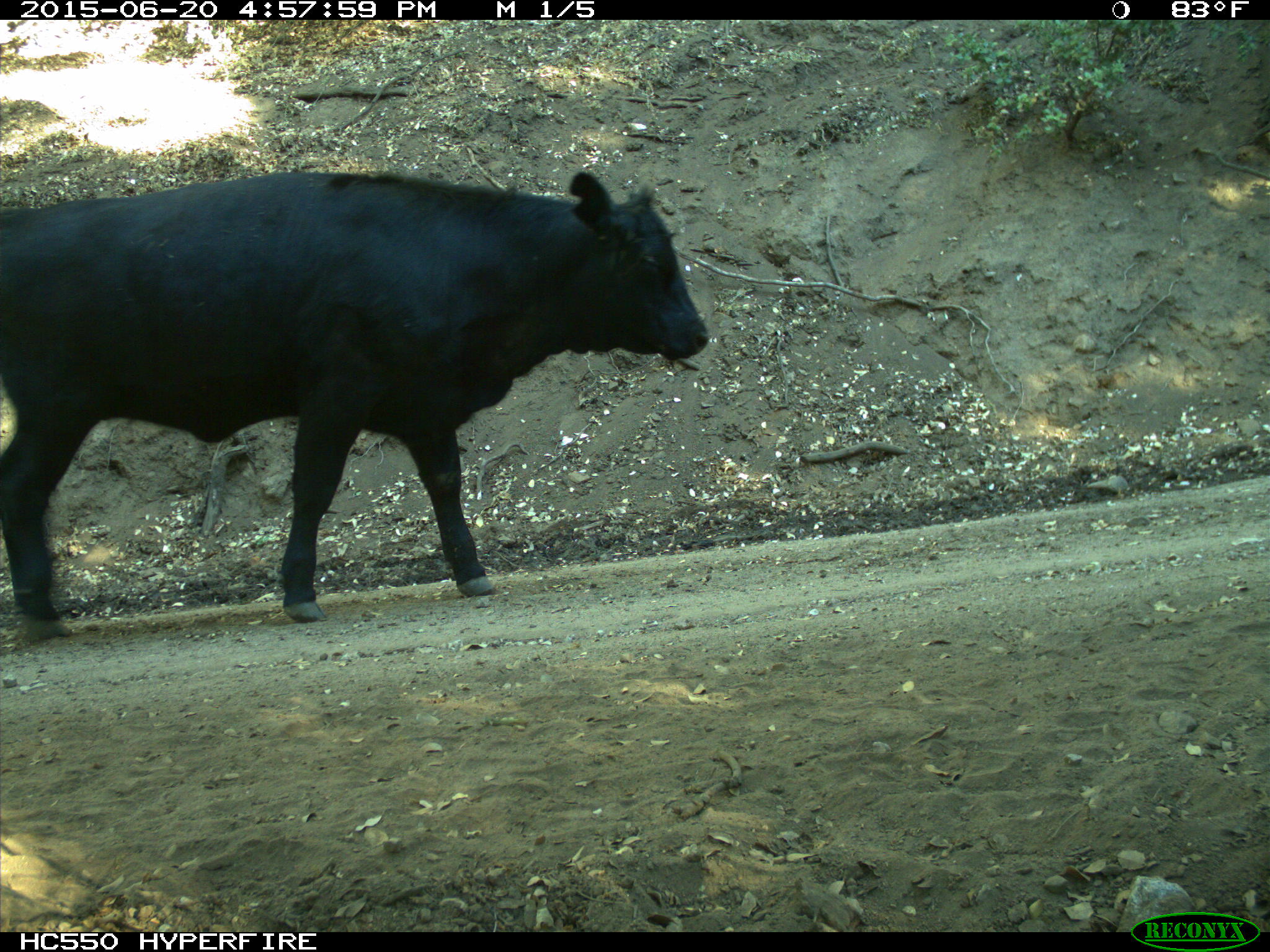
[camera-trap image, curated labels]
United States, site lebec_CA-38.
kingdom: Animalia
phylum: Chordata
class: Mammalia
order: Artiodactyla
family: Bovidae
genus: Bos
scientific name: Bos taurus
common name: domestic cow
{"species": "Bos taurus (domestic cow)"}